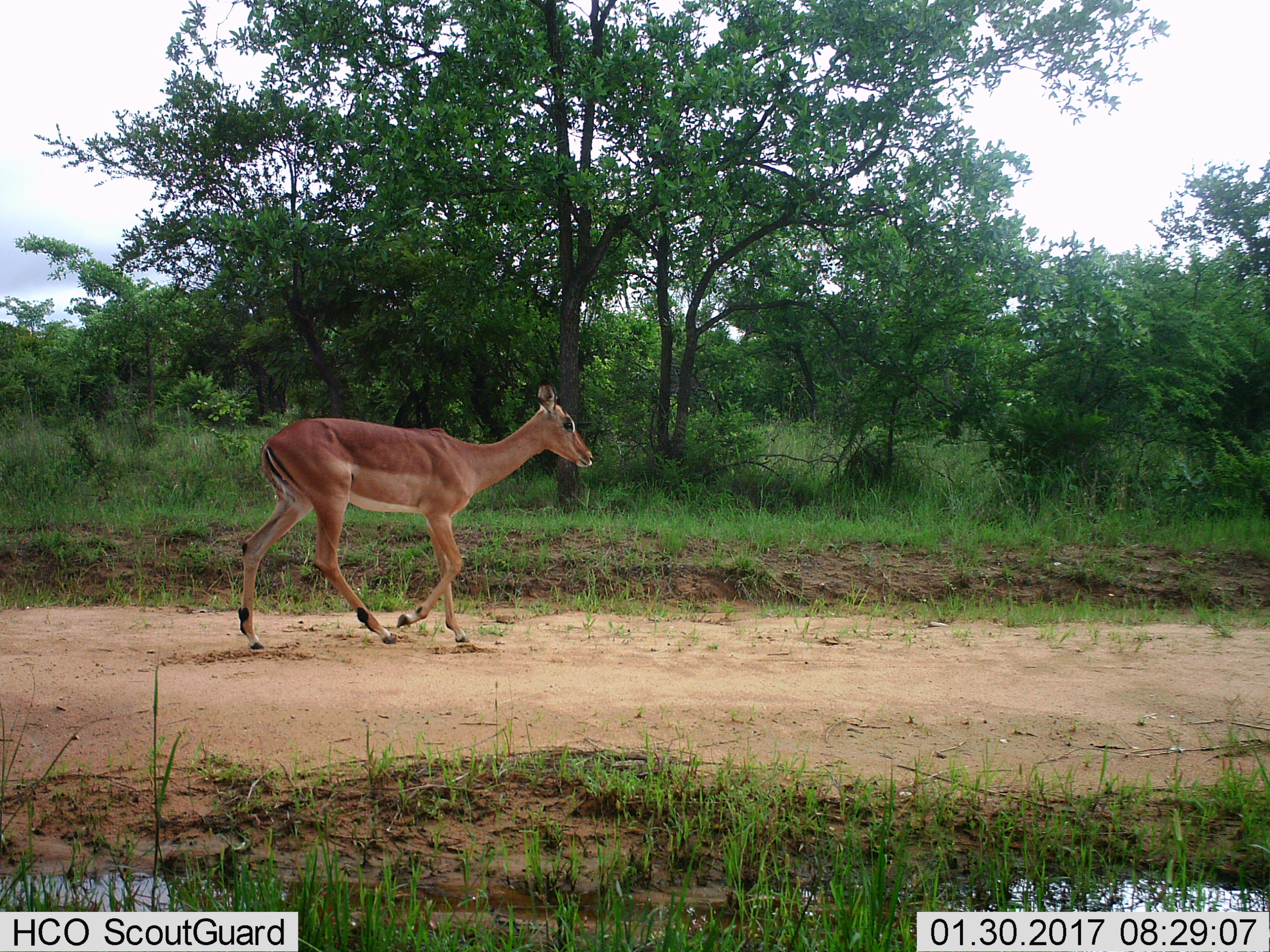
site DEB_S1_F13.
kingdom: Animalia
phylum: Chordata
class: Mammalia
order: Artiodactyla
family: Bovidae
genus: Aepyceros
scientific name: Aepyceros melampus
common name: impala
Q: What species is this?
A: Impala (Aepyceros melampus).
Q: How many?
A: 1.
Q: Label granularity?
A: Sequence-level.